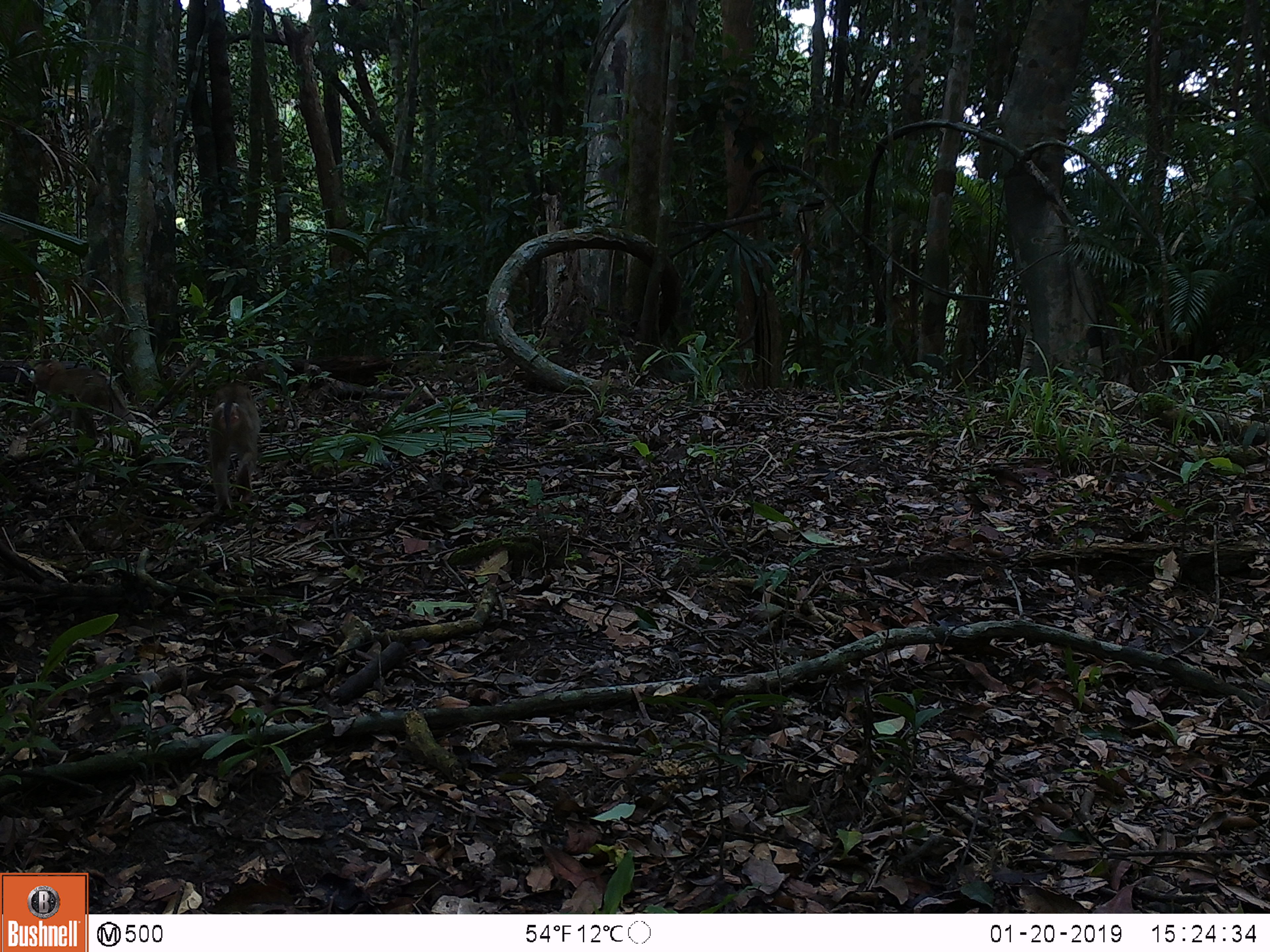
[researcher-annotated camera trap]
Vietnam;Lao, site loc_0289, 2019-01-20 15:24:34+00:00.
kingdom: Animalia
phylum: Chordata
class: Mammalia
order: Primates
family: Cercopithecidae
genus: Macaca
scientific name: Macaca nemestrina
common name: pig-tailed macaque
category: pig tailed macaque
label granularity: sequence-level